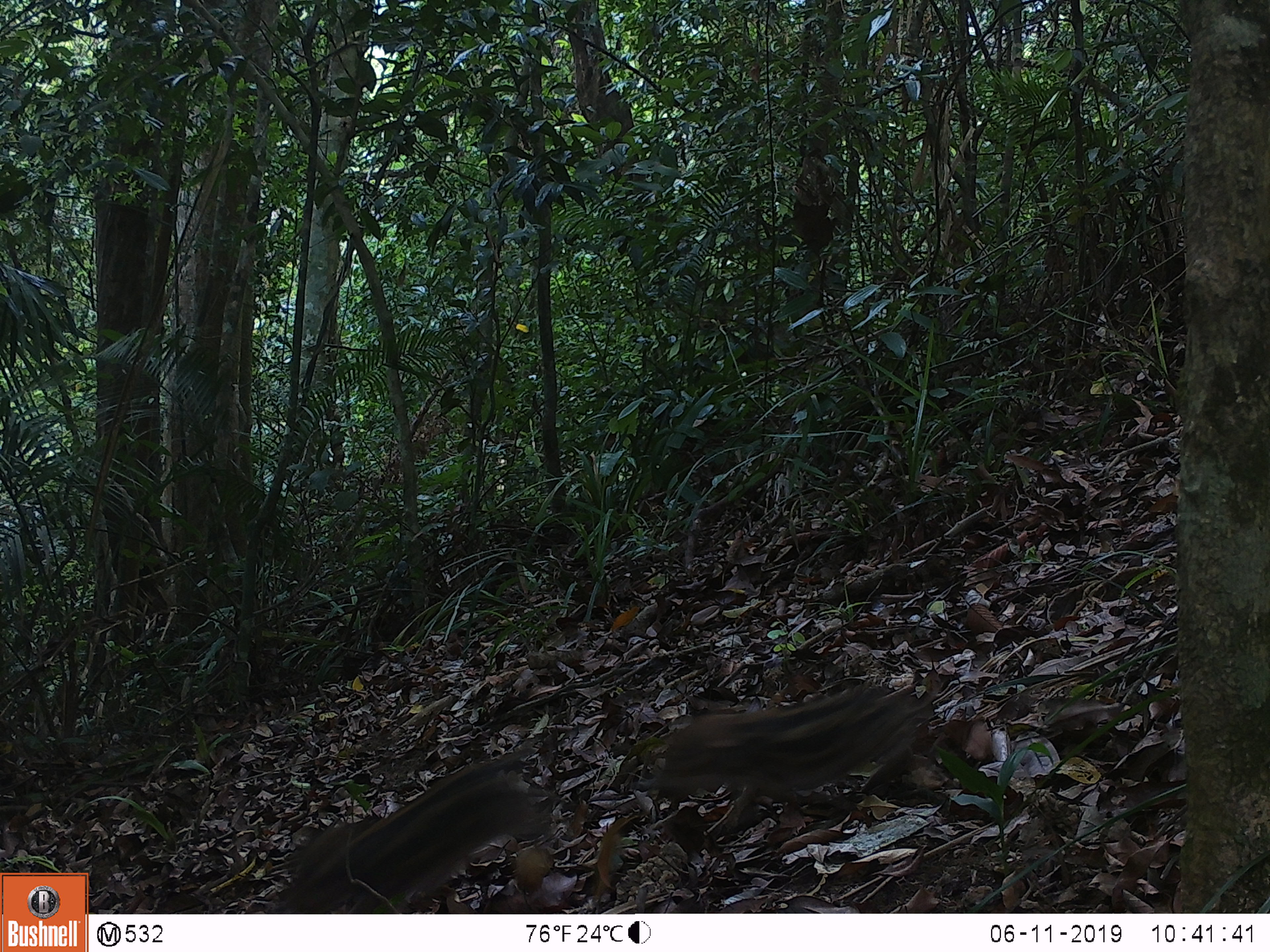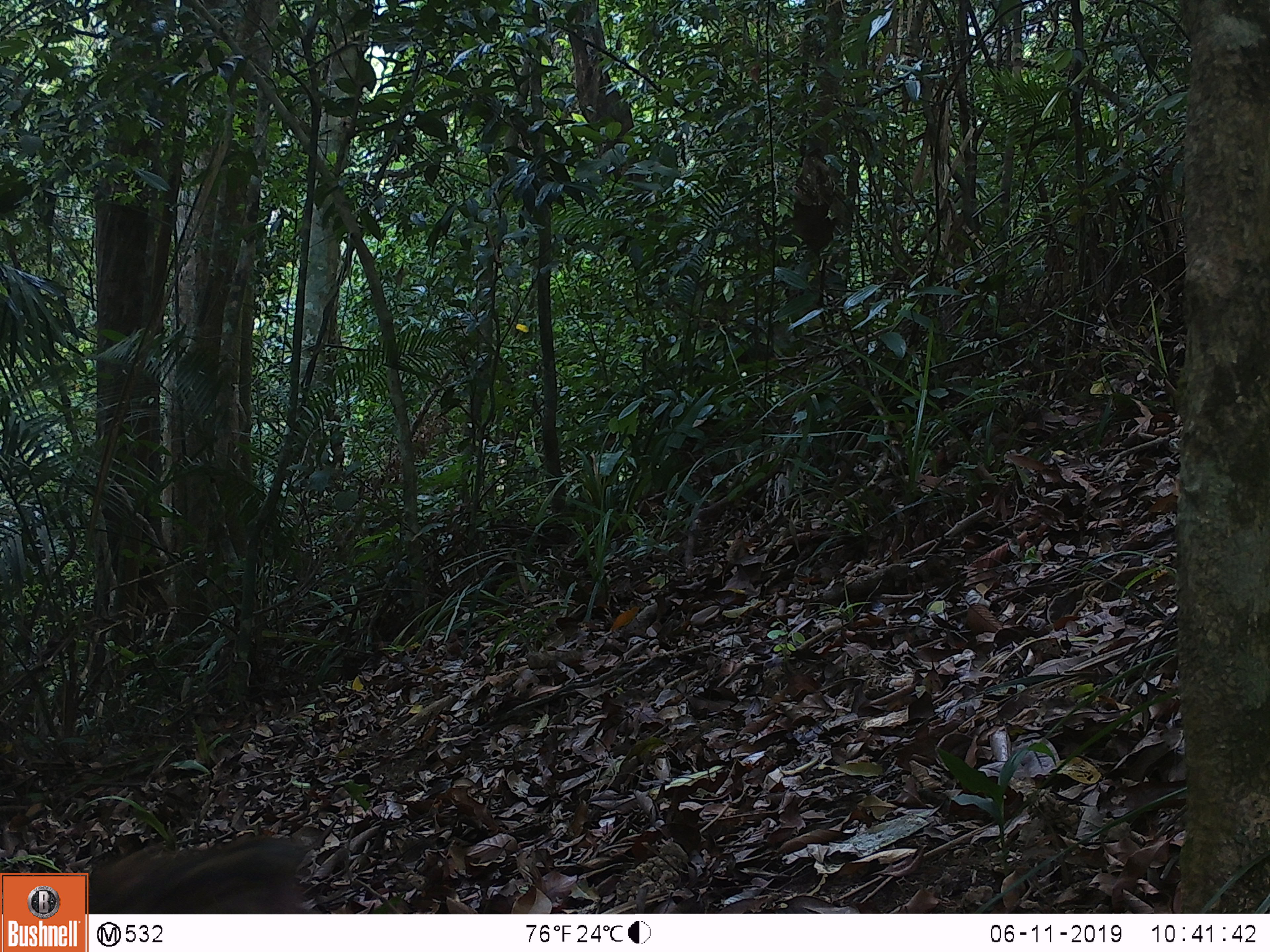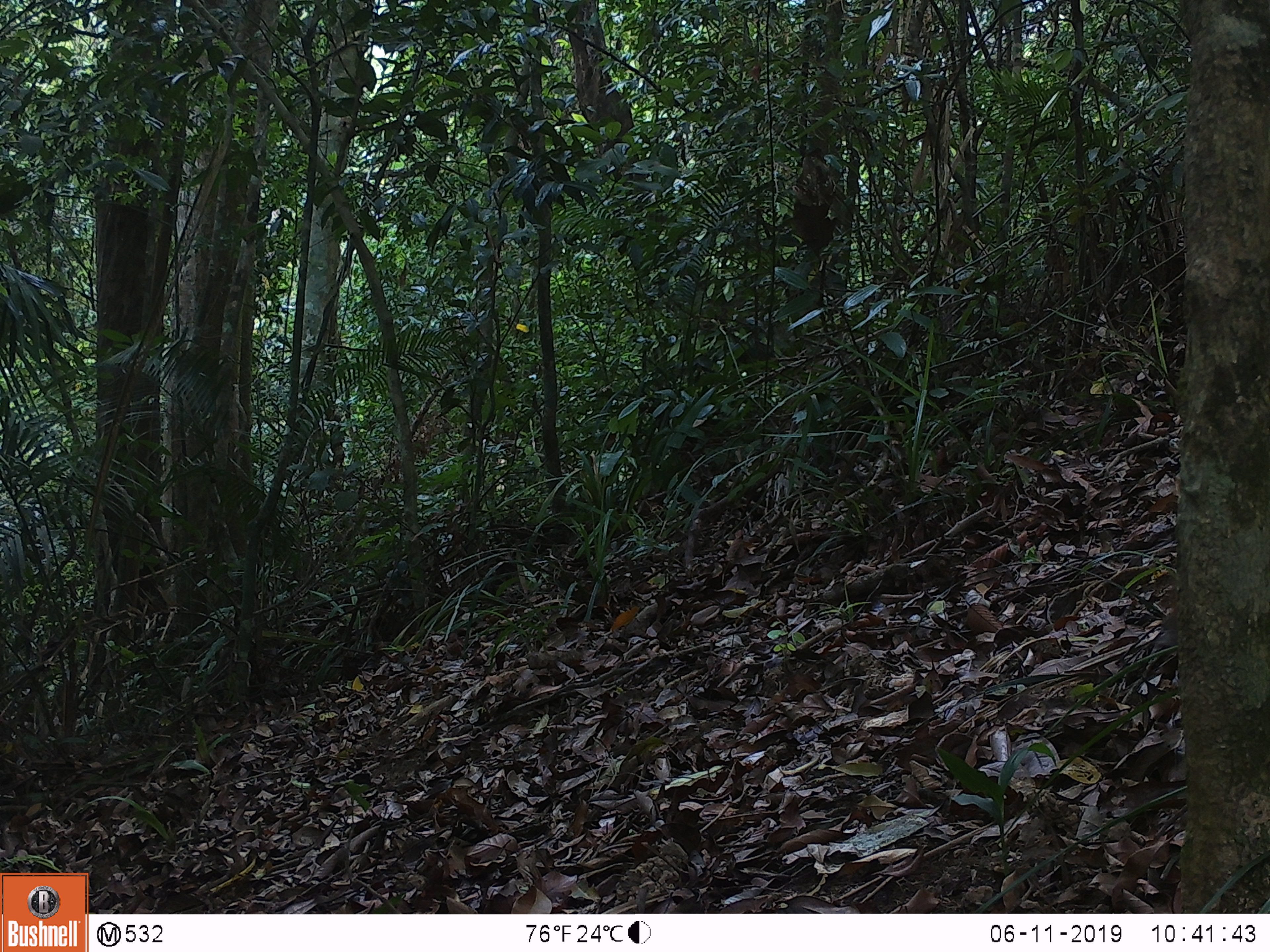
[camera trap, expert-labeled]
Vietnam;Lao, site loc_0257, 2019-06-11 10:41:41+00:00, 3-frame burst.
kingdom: Animalia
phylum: Chordata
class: Mammalia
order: Artiodactyla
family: Suidae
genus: Sus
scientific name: Sus scrofa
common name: eurasian wild pig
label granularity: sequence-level